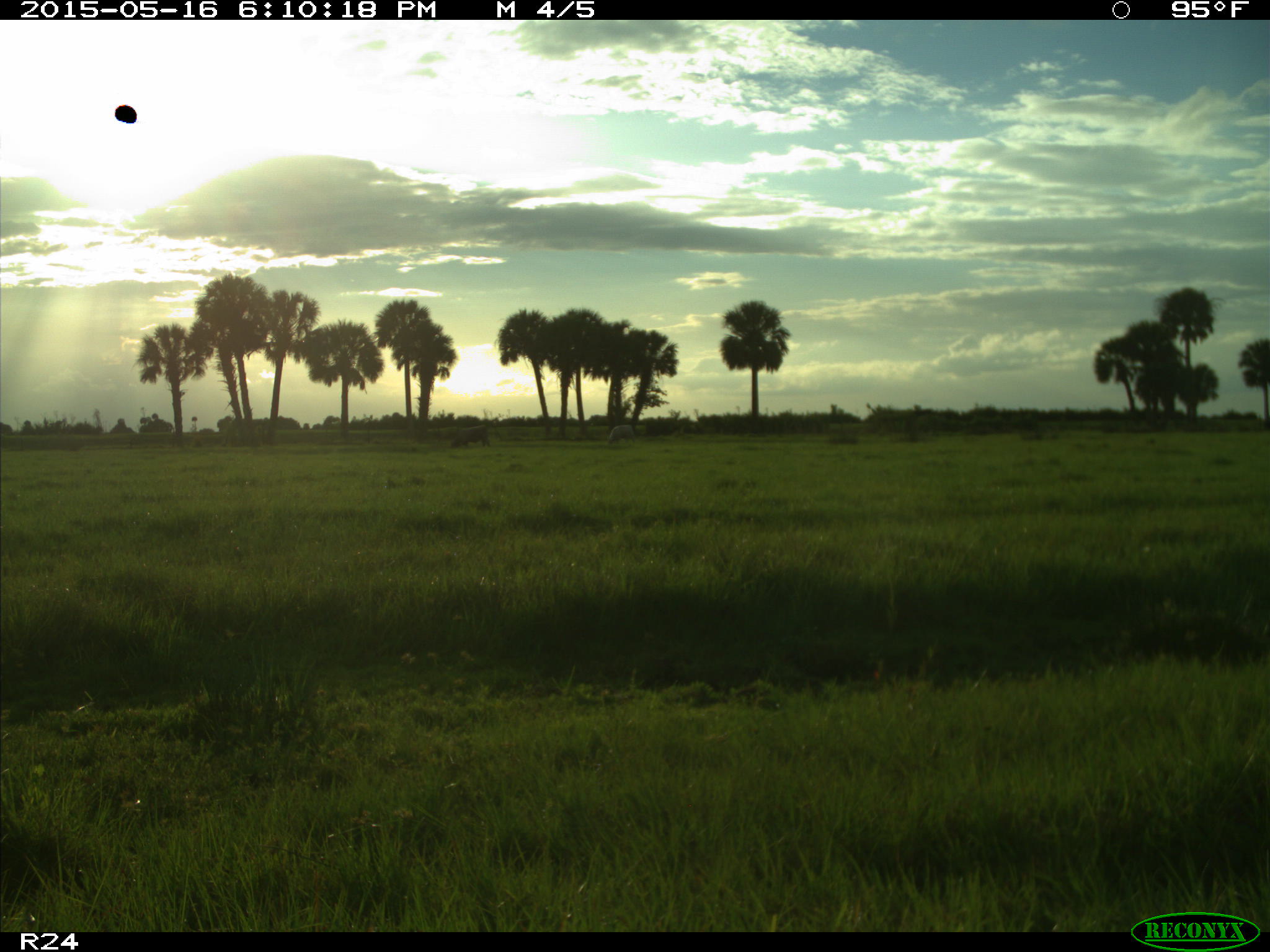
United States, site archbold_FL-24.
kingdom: Animalia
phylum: Chordata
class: Mammalia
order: Artiodactyla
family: Bovidae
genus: Bos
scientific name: Bos taurus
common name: domestic cow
Bos taurus (domestic cow).